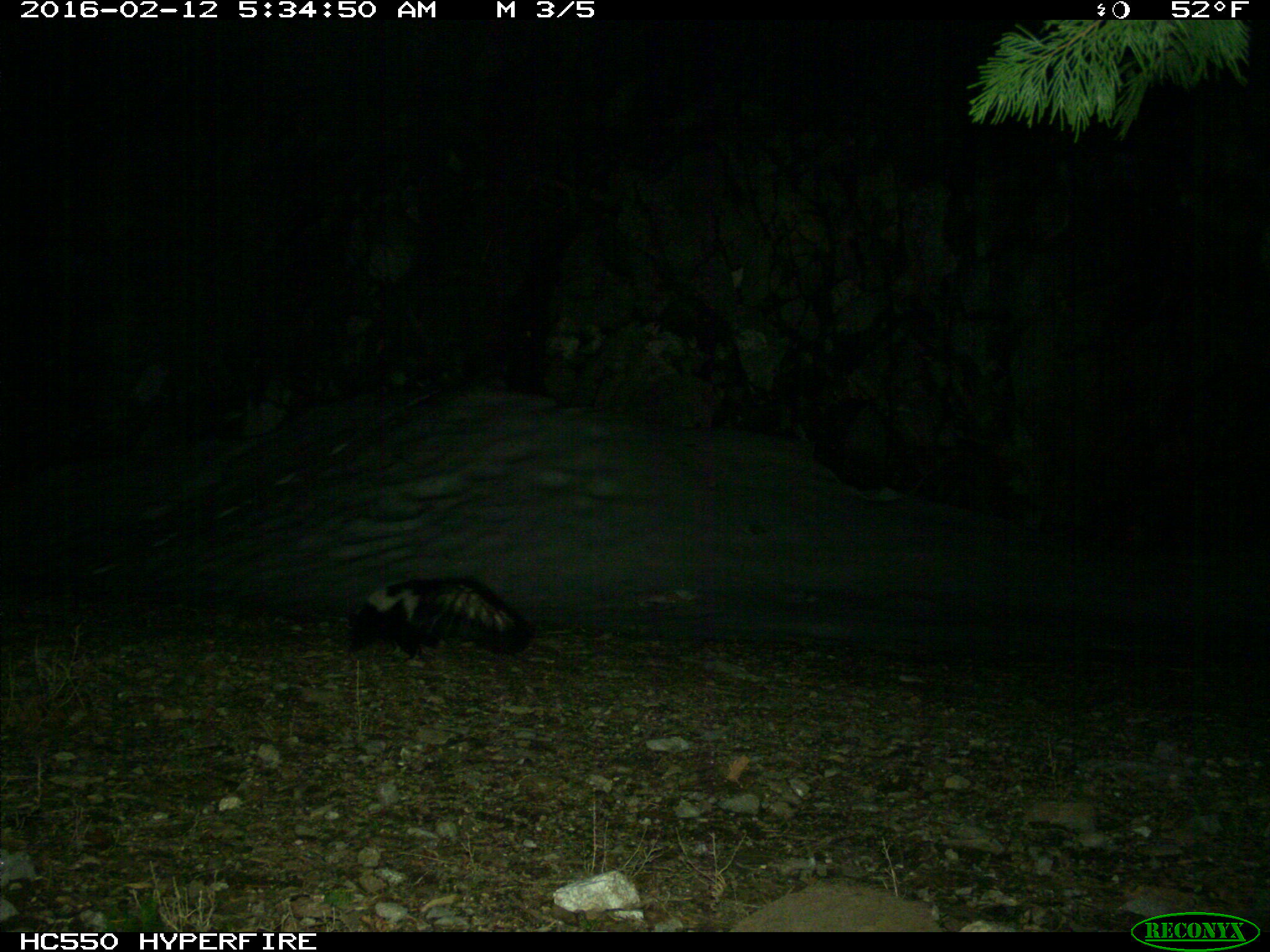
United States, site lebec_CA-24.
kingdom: Animalia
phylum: Chordata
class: Mammalia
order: Carnivora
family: Mephitidae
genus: Mephitis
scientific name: Mephitis mephitis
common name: striped skunk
Mephitis mephitis (striped skunk).